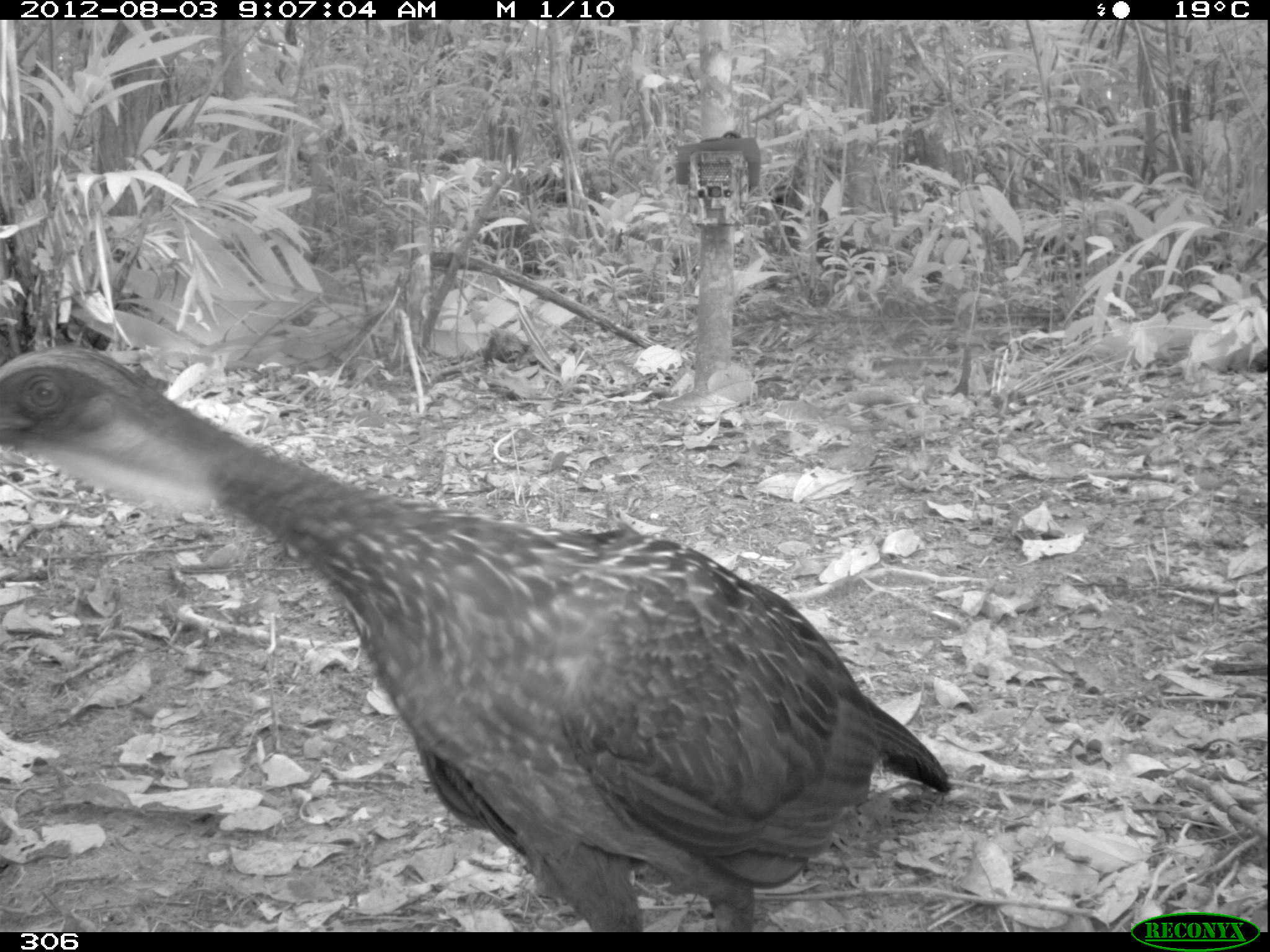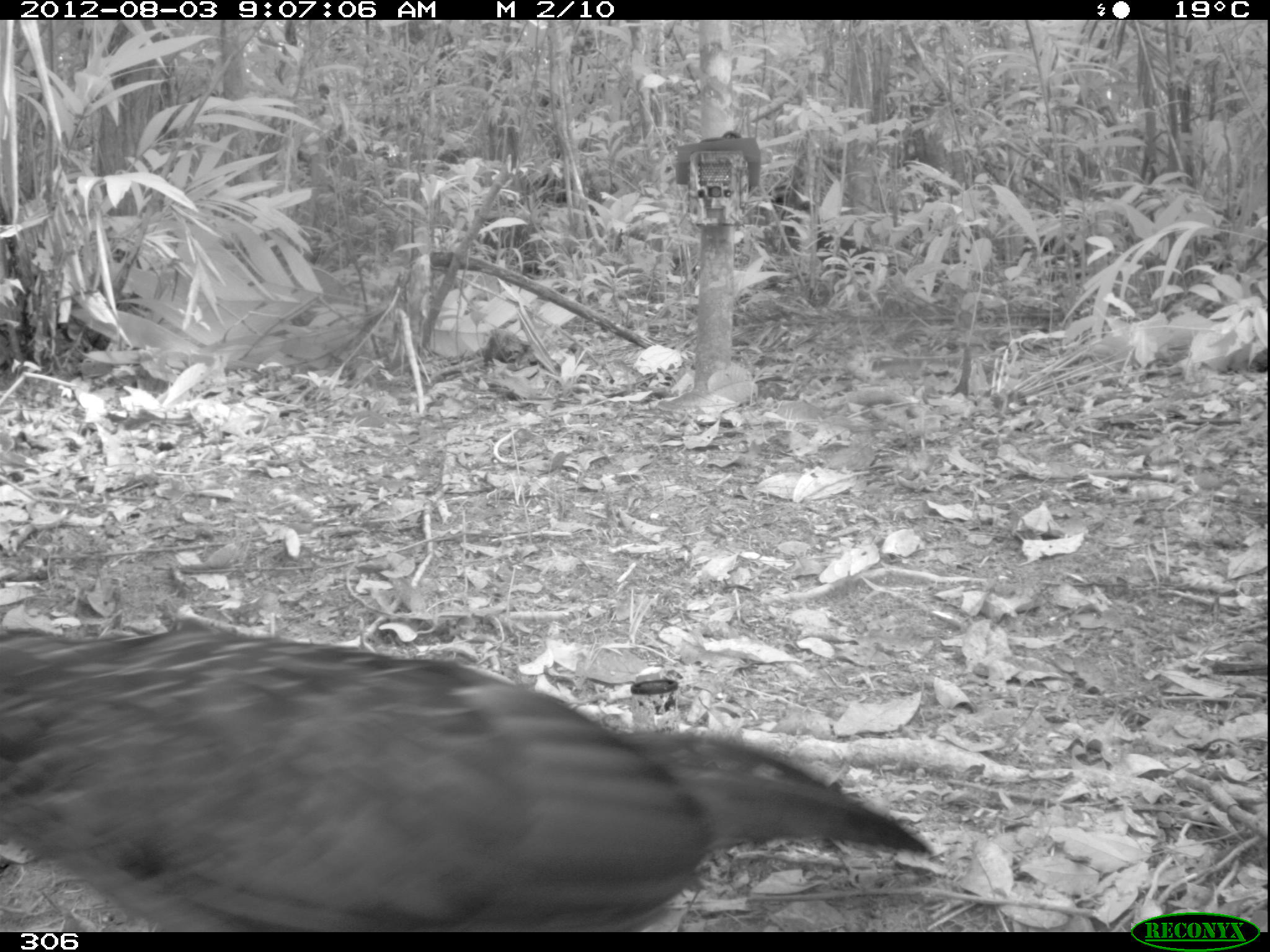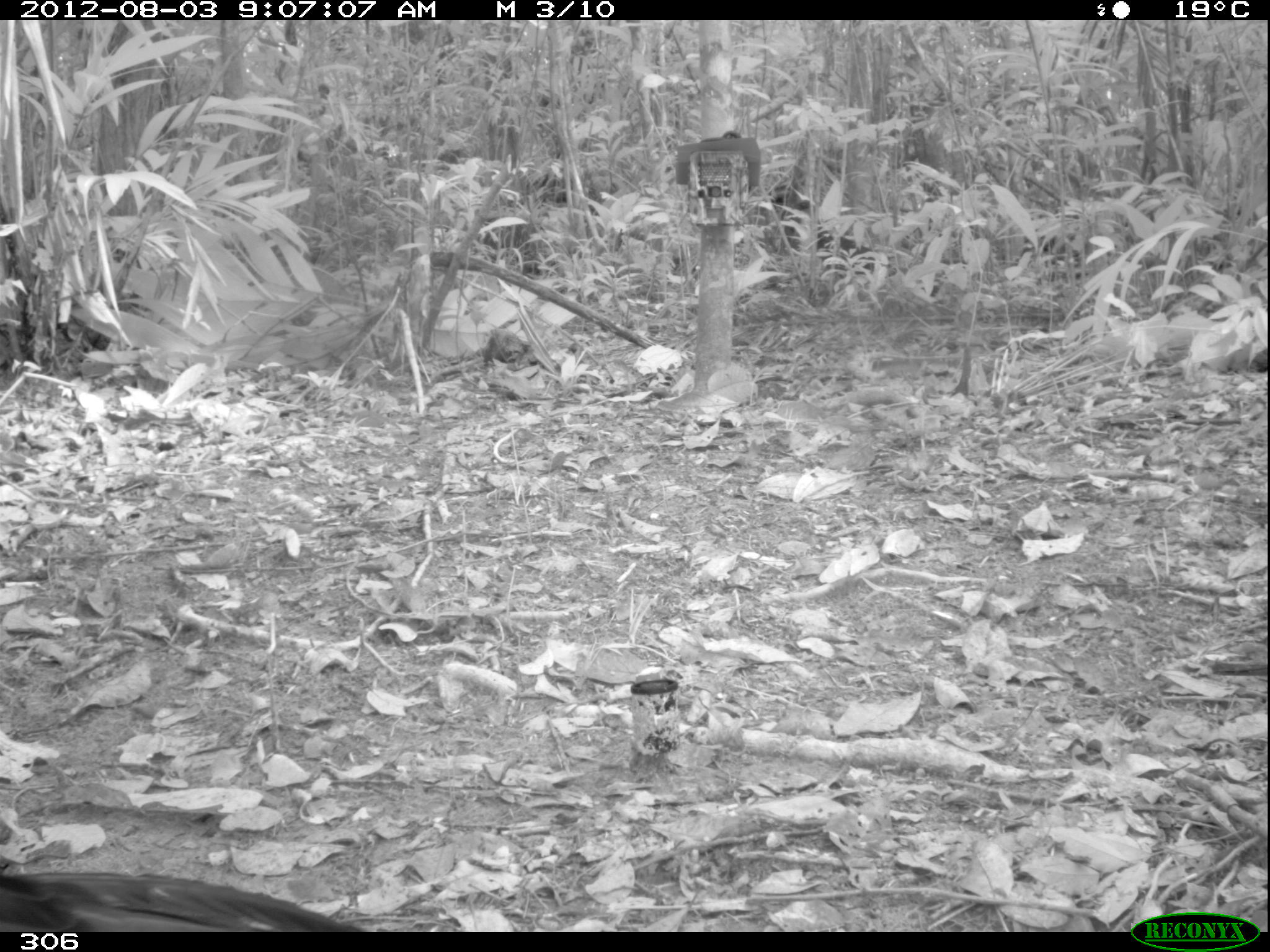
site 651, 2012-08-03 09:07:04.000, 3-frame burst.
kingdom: Animalia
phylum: Chordata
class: Aves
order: Galliformes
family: Cracidae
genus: Penelope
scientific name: Penelope jacquacu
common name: spix's guan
Penelope jacquacu (spix's guan).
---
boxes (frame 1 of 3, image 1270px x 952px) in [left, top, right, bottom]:
penelope jacquacu: [0, 340, 950, 932]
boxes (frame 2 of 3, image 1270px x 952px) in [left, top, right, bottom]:
penelope jacquacu: [0, 621, 931, 932]